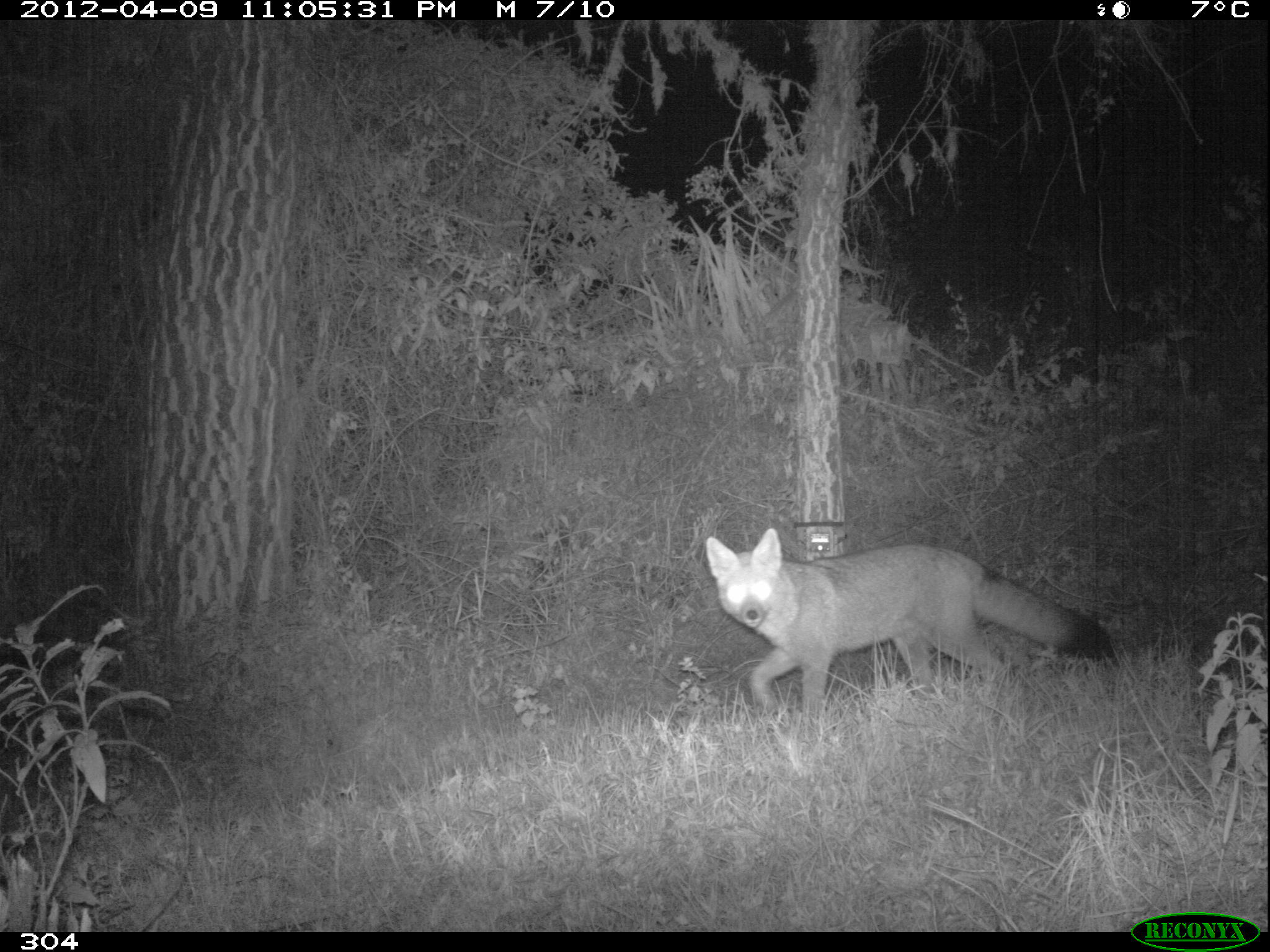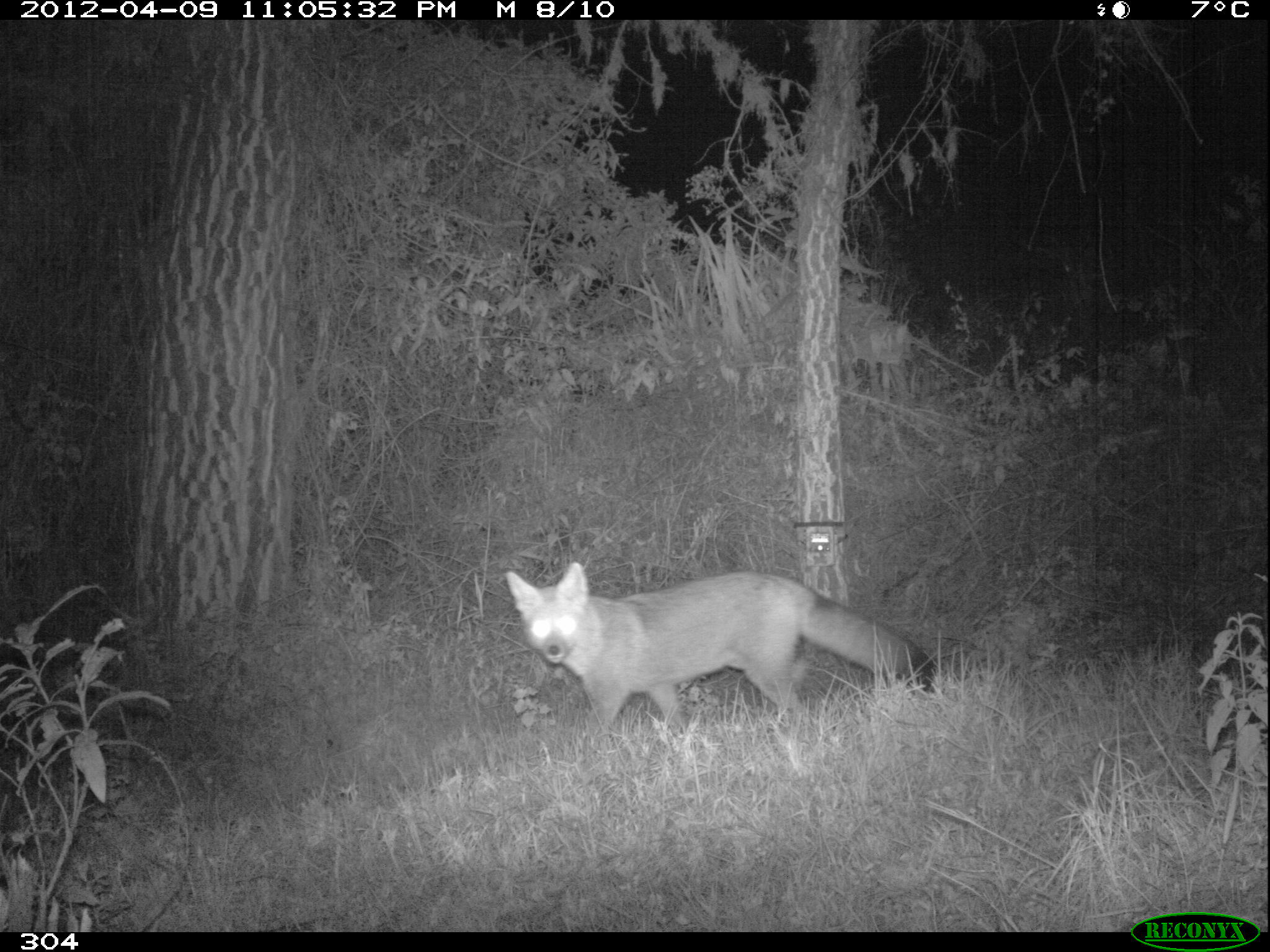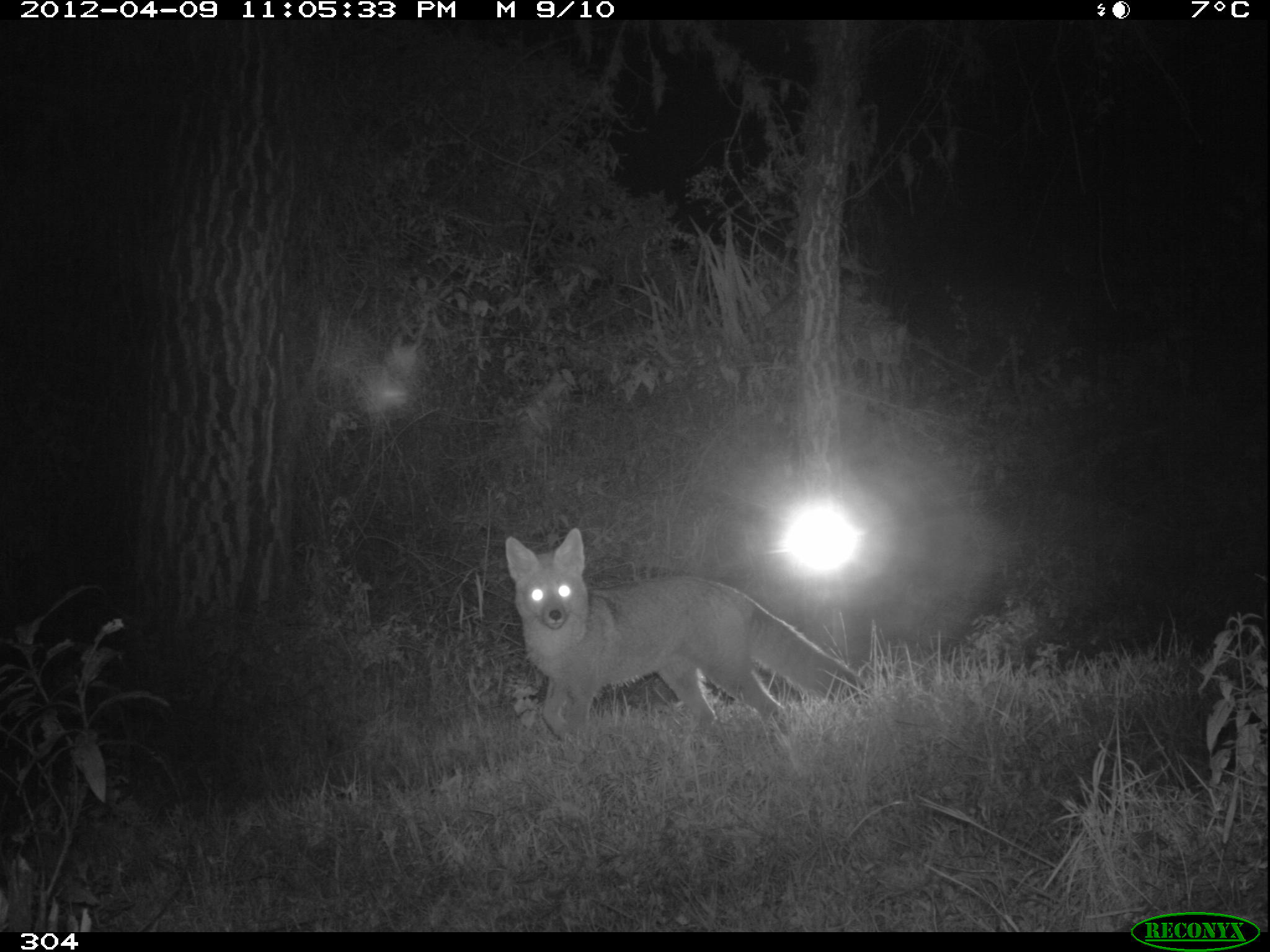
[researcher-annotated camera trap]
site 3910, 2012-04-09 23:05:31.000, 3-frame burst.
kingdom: Animalia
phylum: Chordata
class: Mammalia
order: Carnivora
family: Canidae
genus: Lycalopex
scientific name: Lycalopex culpaeus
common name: culpeo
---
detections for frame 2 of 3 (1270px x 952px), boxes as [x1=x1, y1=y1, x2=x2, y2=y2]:
lycalopex culpaeus: [x1=503, y1=561, x2=938, y2=737]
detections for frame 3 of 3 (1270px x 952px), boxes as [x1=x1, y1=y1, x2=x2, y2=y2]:
lycalopex culpaeus: [x1=502, y1=524, x2=872, y2=746]